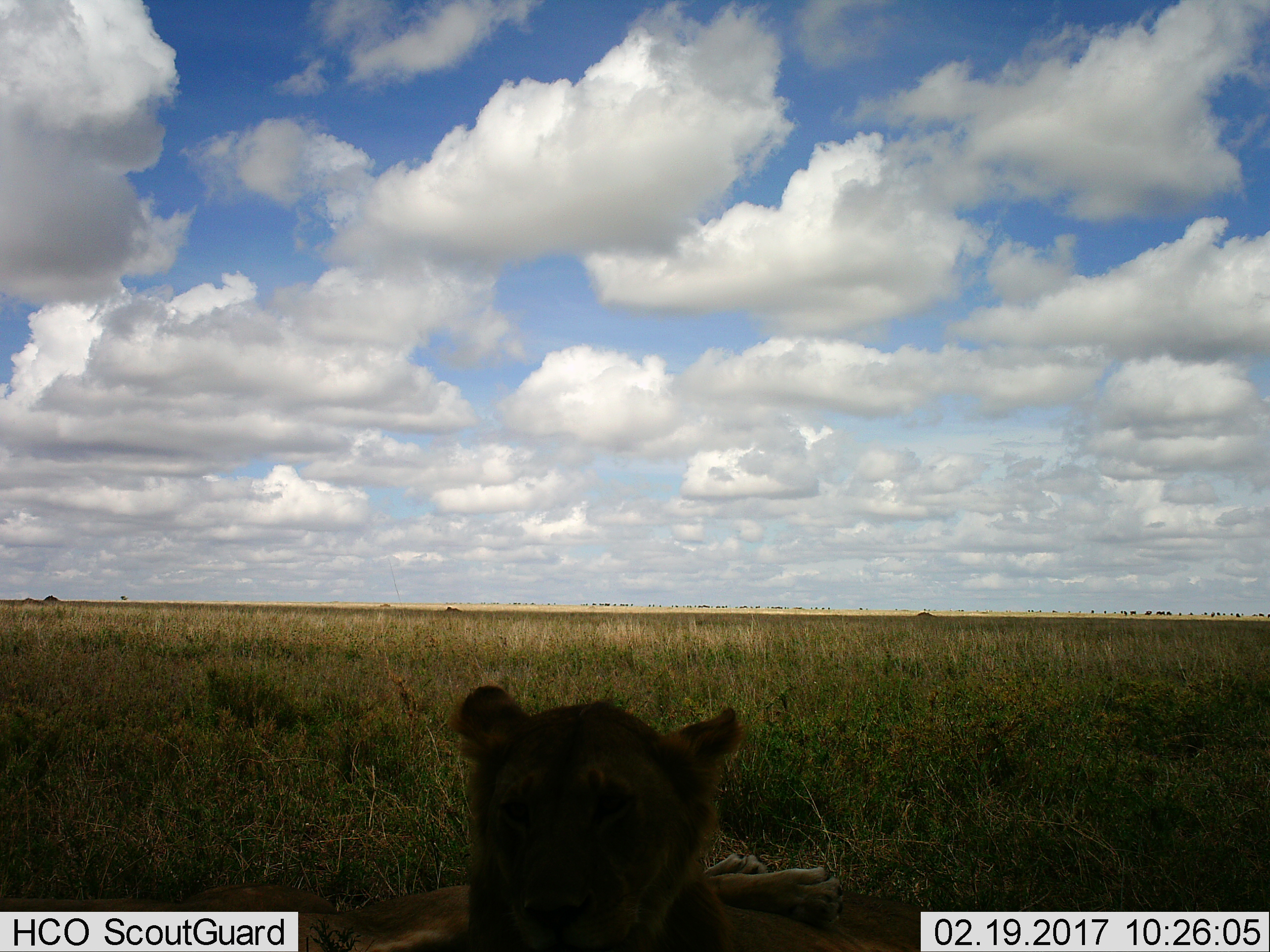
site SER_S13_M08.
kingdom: Animalia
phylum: Chordata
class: Mammalia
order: Carnivora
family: Felidae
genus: Panthera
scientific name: Panthera leo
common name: lion female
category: lionfemale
Lionfemale (lion female) (Panthera leo), count 1. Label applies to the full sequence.